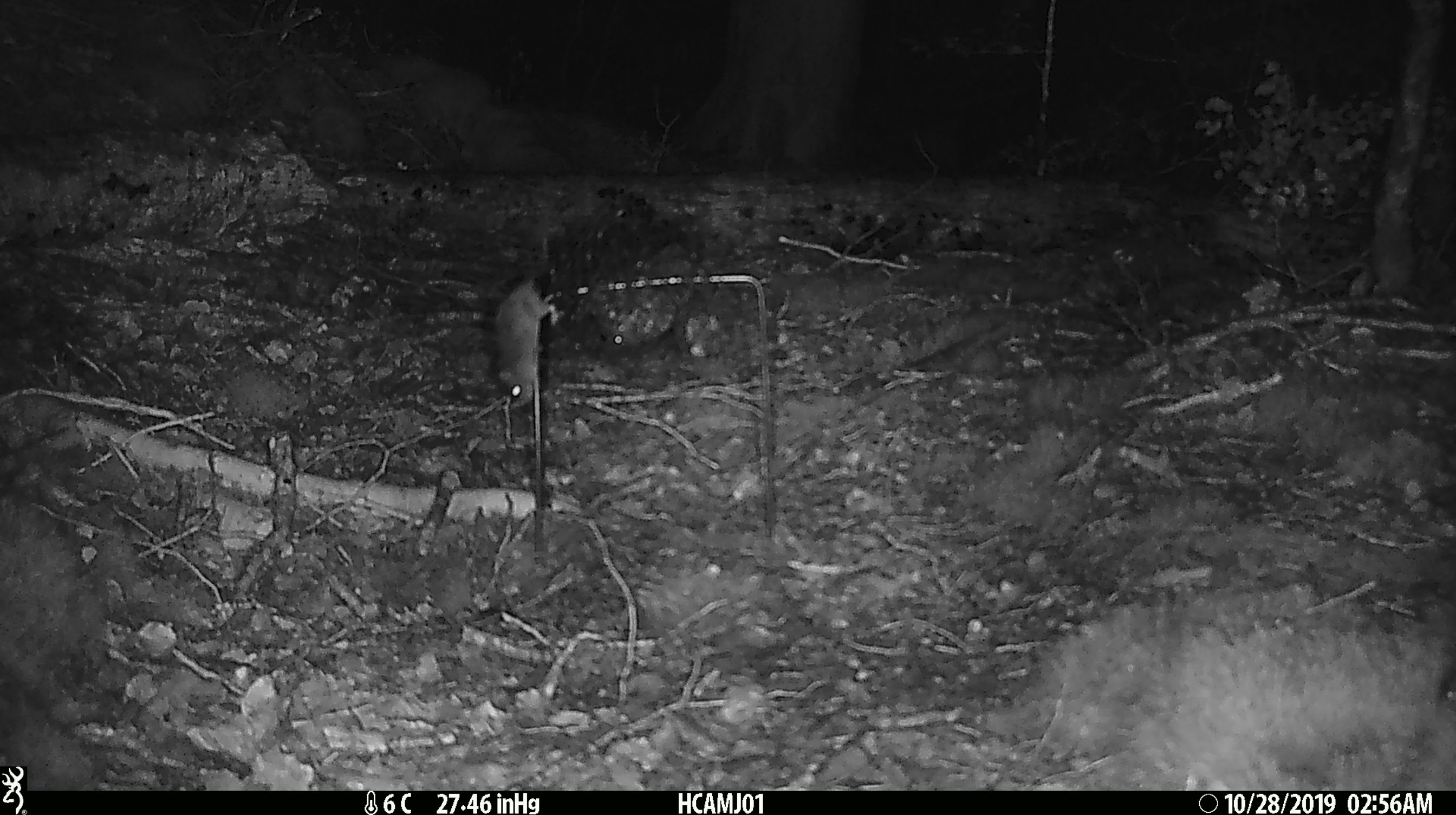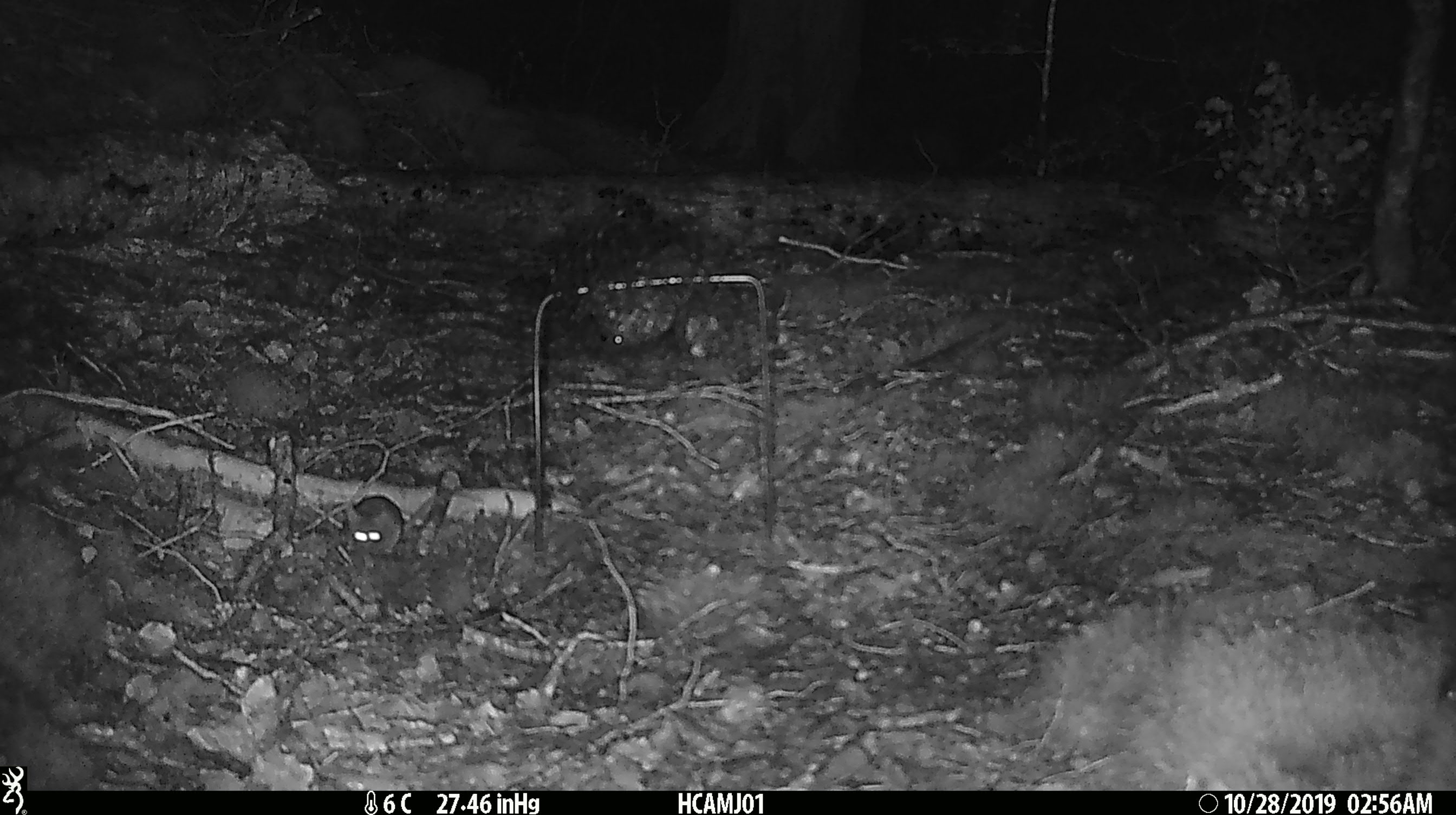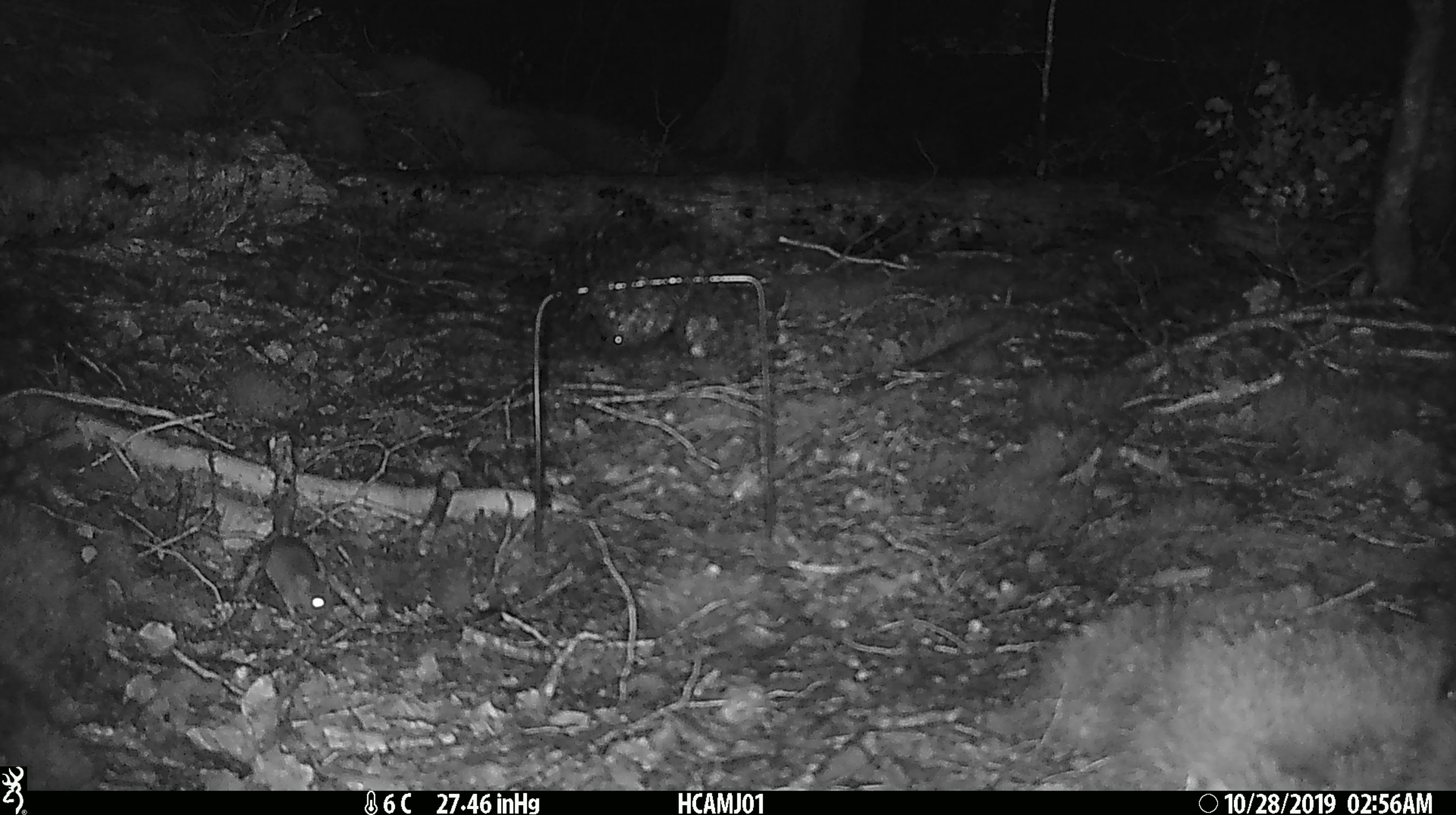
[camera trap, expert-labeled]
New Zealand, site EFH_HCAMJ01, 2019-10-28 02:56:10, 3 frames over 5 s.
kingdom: Animalia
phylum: Chordata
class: Mammalia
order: Rodentia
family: Muridae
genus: Mus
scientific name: Mus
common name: mouse